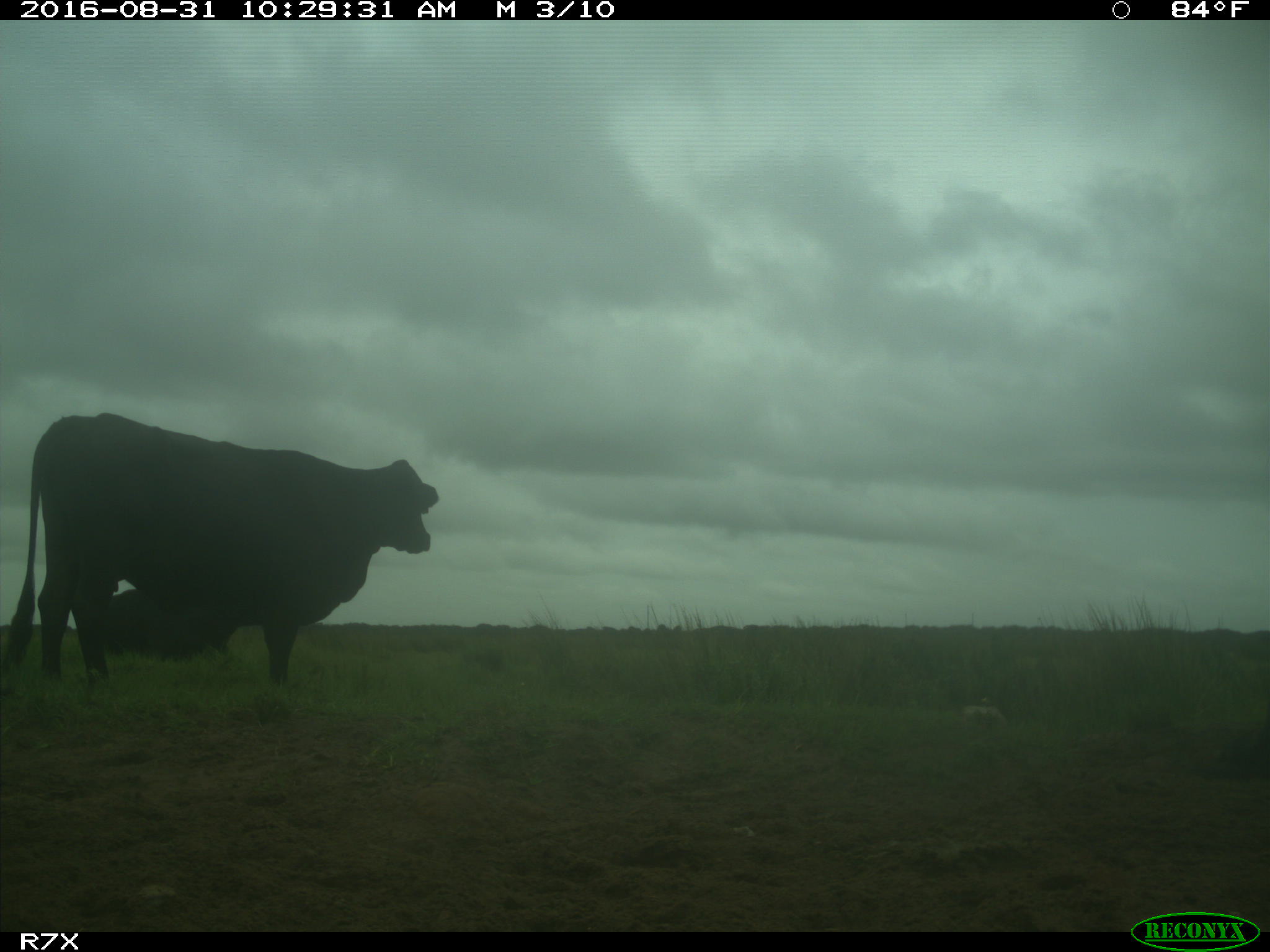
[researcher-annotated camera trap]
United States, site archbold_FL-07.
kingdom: Animalia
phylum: Chordata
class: Mammalia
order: Artiodactyla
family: Bovidae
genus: Bos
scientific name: Bos taurus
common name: domestic cow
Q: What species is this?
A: Bos taurus (domestic cow).